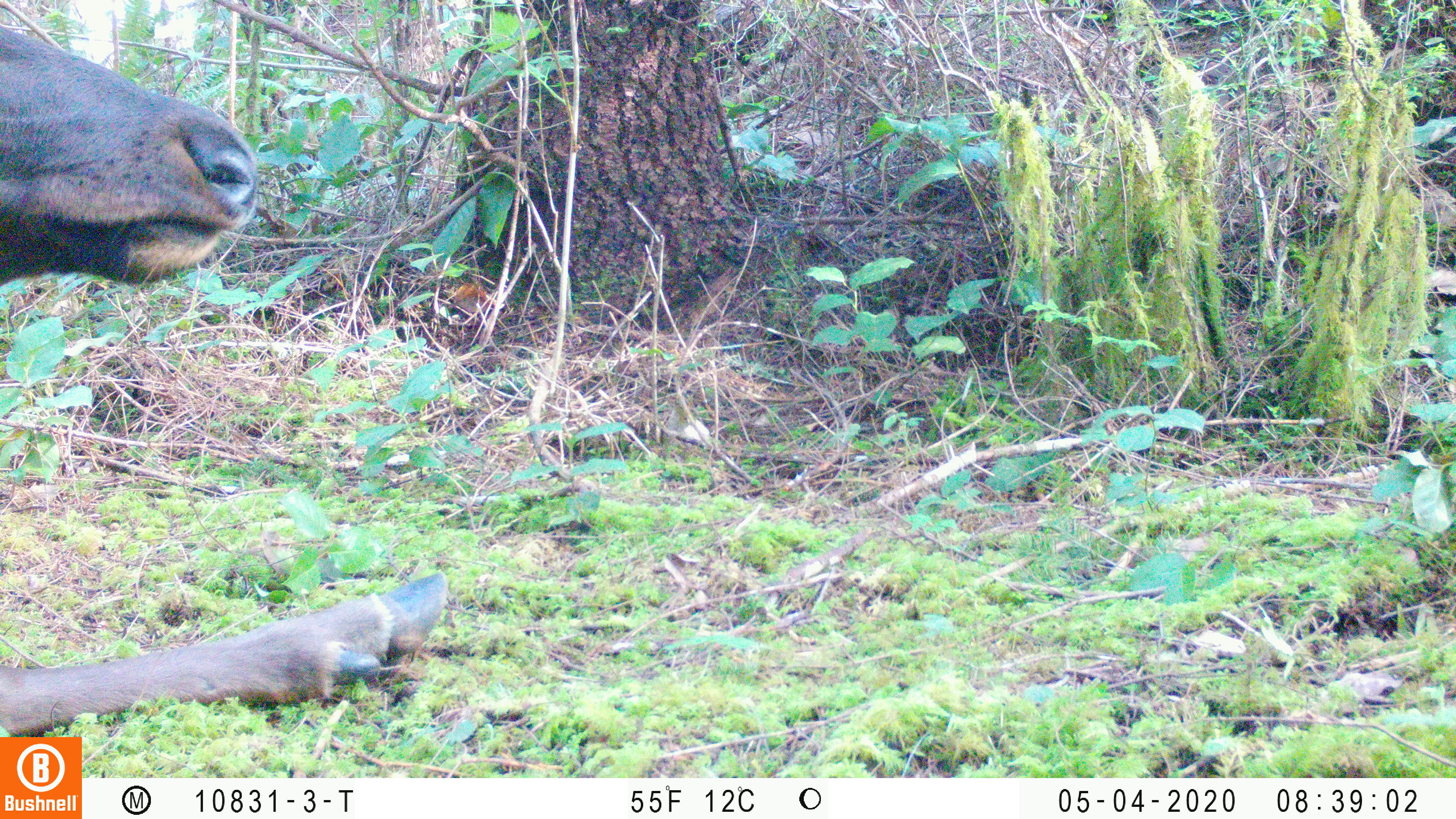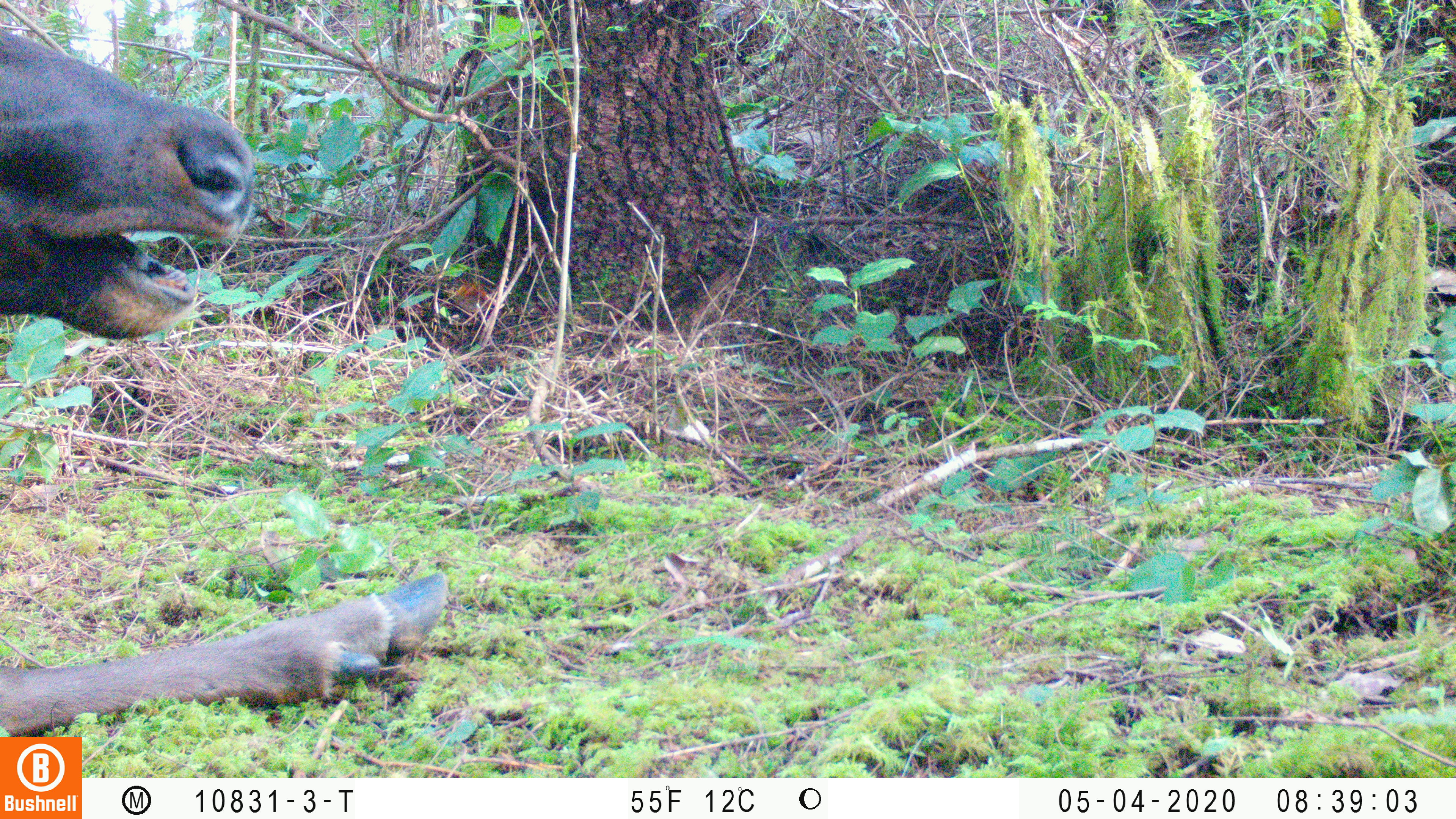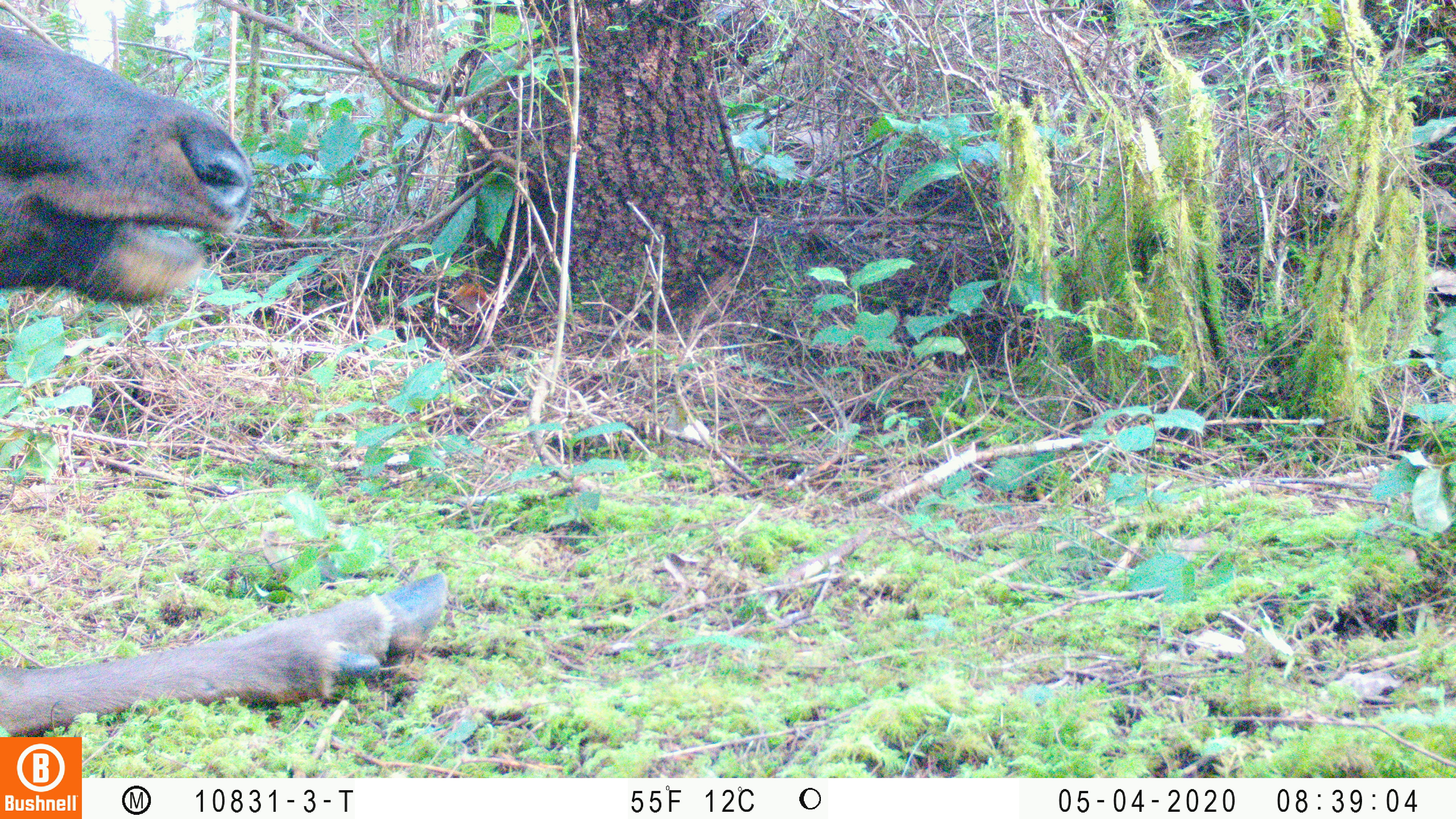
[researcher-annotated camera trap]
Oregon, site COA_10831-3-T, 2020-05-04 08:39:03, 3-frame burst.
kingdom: Animalia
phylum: Chordata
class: Mammalia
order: Artiodactyla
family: Cervidae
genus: Cervus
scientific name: Cervus canadensis roosevelti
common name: roosevelt elk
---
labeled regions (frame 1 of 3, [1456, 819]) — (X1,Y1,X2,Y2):
roosevelt elk: (0,16,452,725)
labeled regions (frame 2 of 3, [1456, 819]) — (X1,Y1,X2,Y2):
roosevelt elk: (2,19,457,725)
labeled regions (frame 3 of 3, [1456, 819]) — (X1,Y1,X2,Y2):
roosevelt elk: (0,21,455,723)